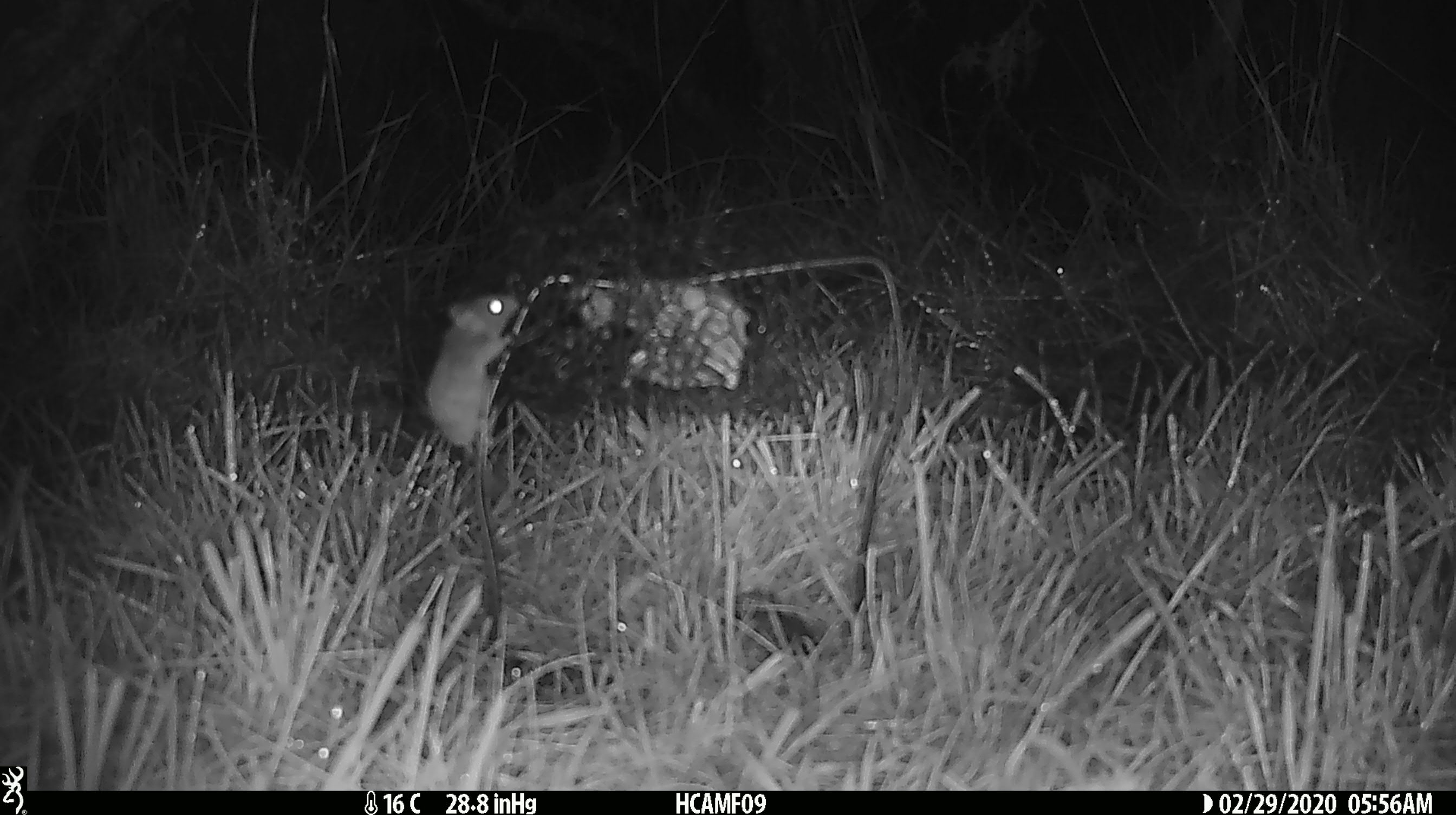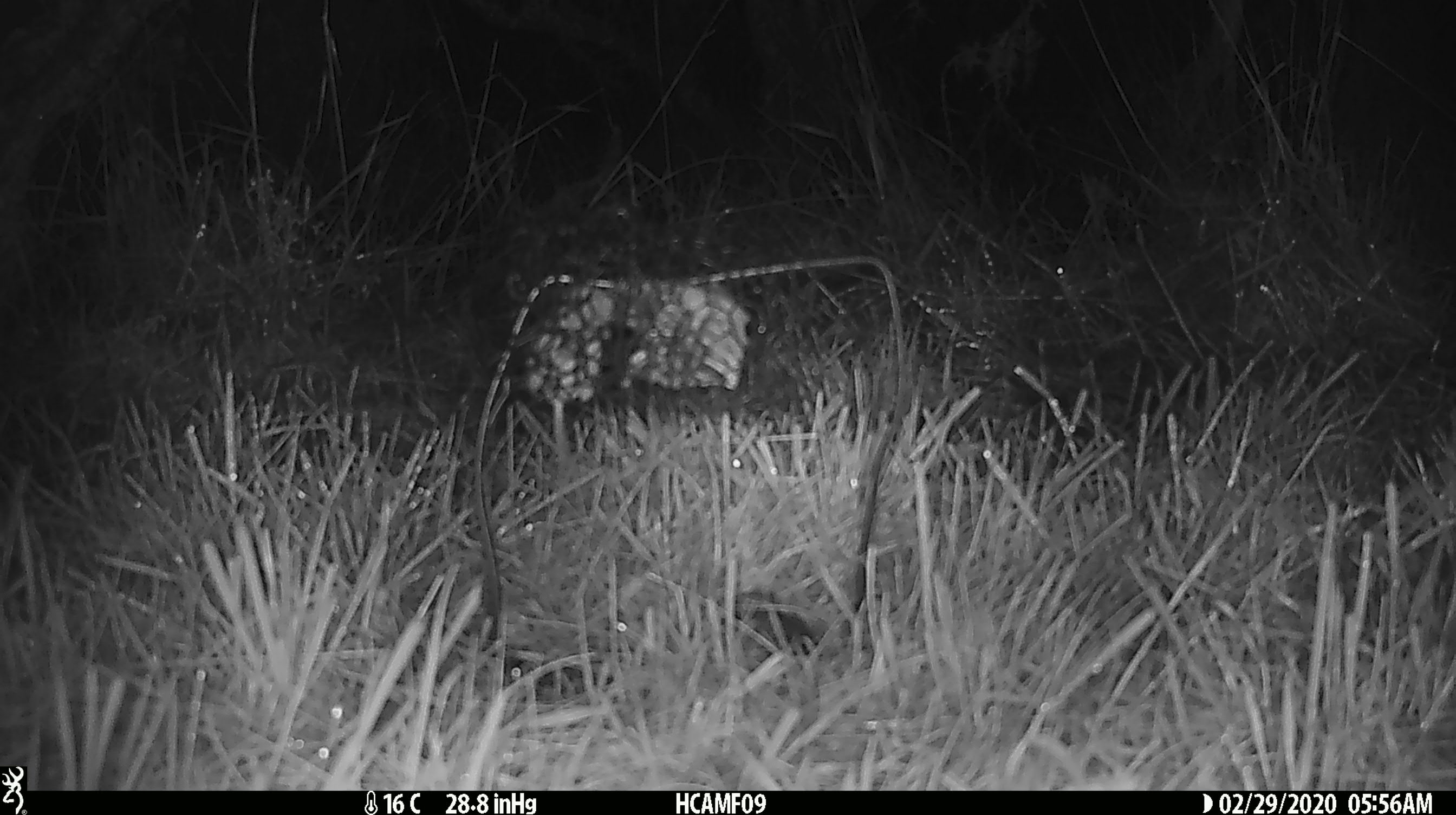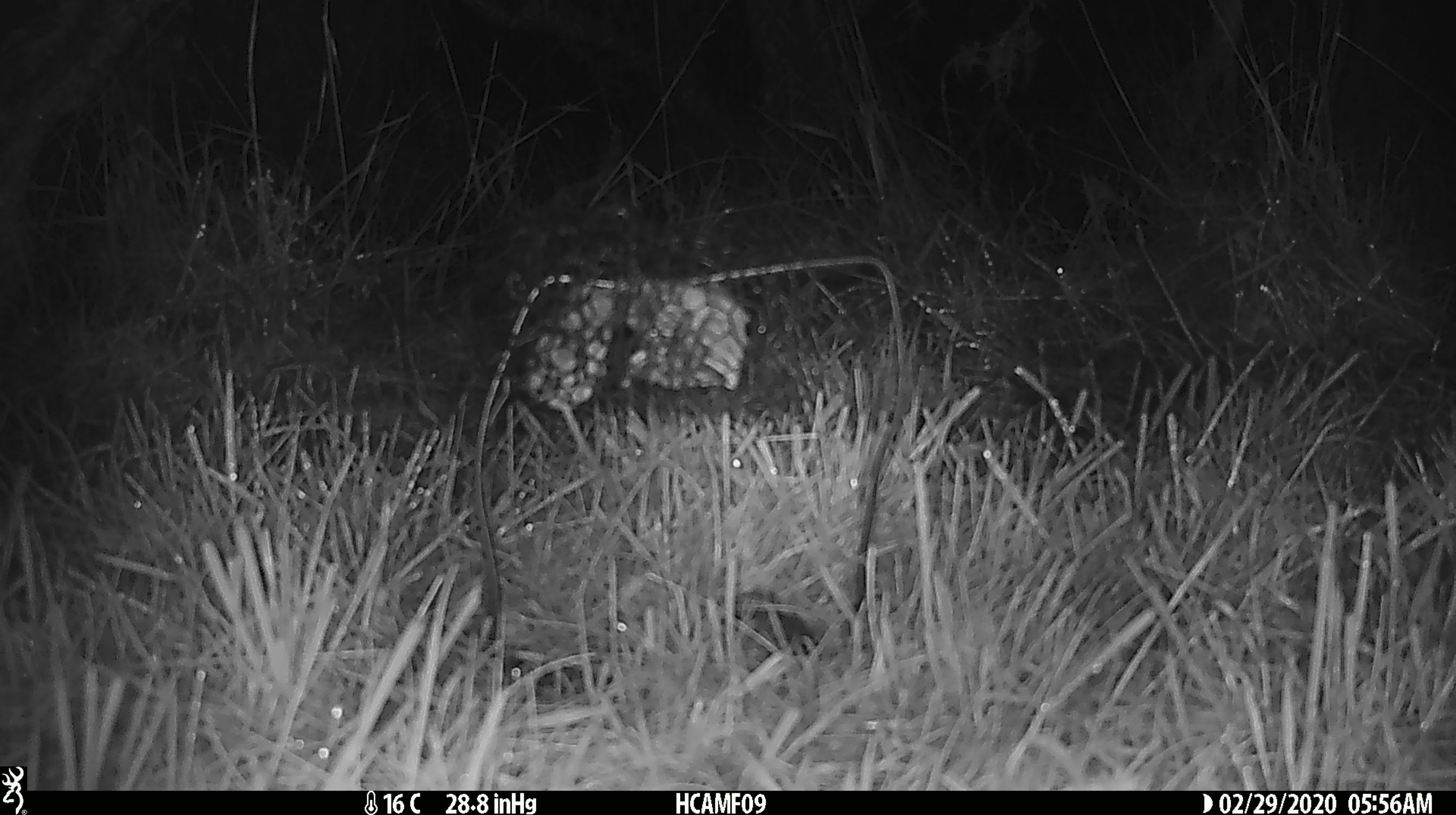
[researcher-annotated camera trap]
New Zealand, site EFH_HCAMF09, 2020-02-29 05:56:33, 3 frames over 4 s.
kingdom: Animalia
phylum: Chordata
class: Mammalia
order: Rodentia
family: Muridae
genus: Mus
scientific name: Mus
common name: mouse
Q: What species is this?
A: Mouse (Mus).